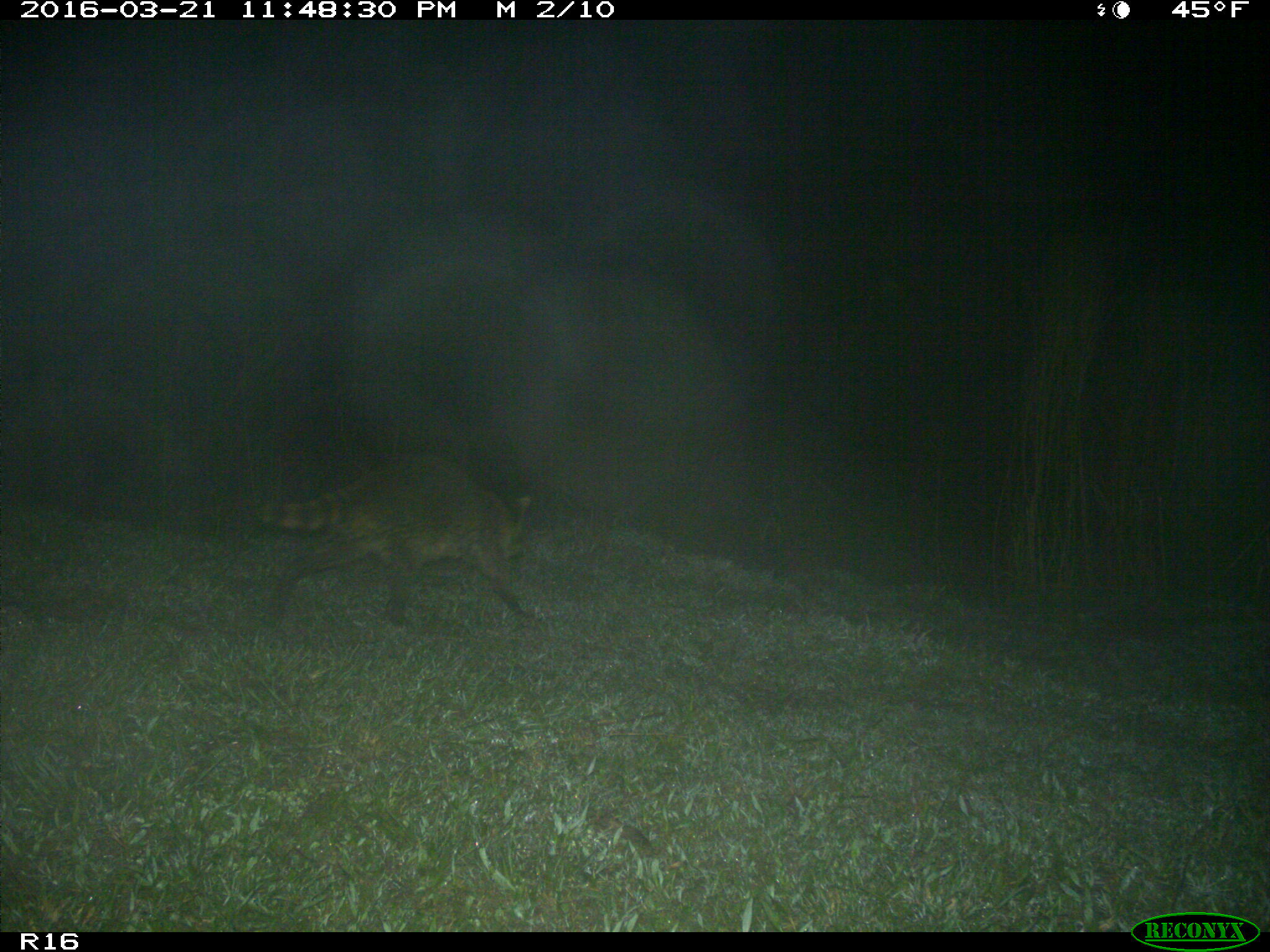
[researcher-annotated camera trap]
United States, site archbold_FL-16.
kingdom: Animalia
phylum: Chordata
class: Mammalia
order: Carnivora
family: Procyonidae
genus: Procyon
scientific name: Procyon lotor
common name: common raccoon